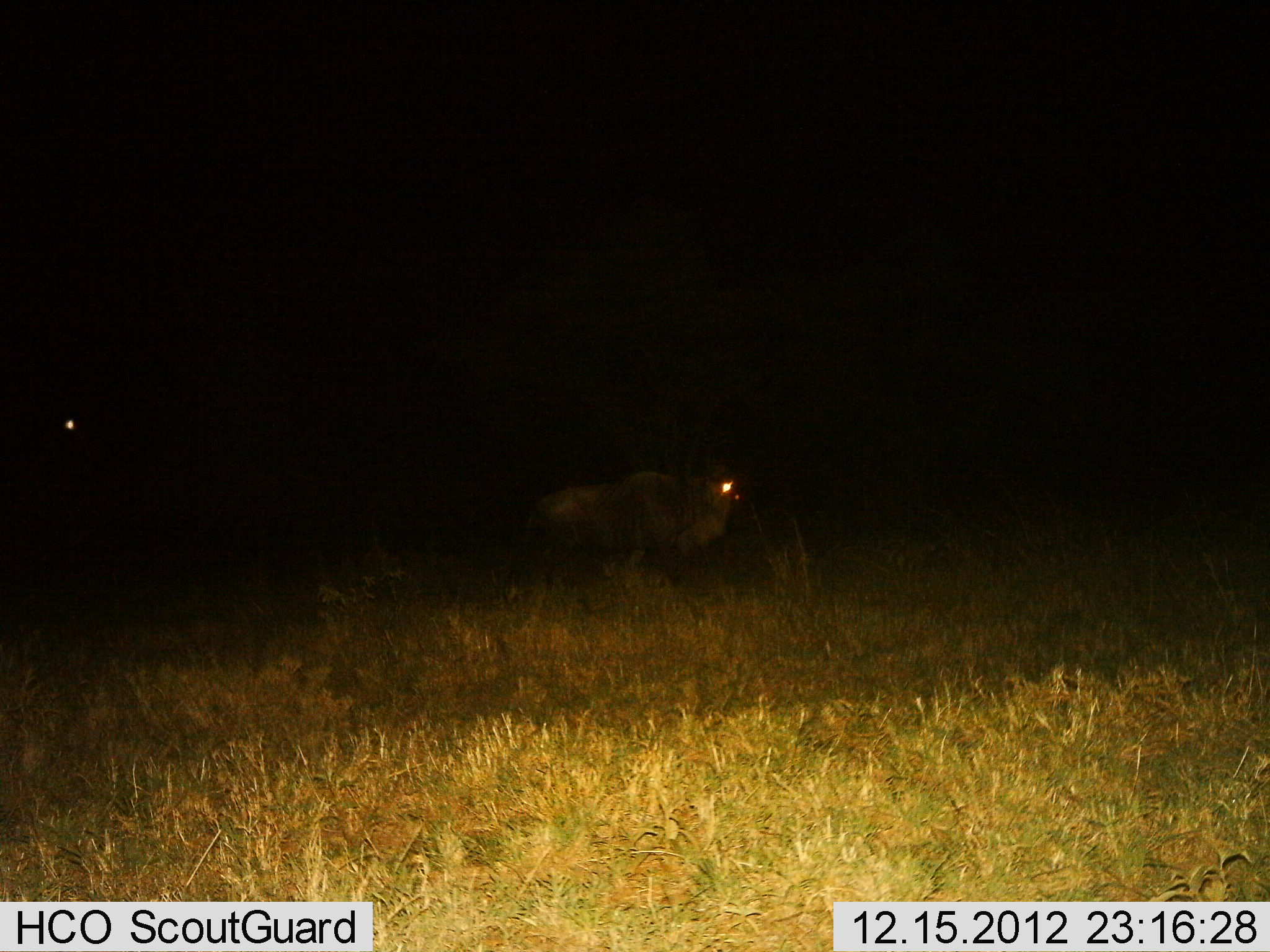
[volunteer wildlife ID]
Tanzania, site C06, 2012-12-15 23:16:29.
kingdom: Animalia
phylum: Chordata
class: Mammalia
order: Artiodactyla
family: Bovidae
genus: Connochaetes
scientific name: Connochaetes taurinus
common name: blue wildebeest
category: wildebeest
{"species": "wildebeest (blue wildebeest) (Connochaetes taurinus)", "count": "1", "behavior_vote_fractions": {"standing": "57%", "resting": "0%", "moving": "43%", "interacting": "0%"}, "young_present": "0%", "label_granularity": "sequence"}